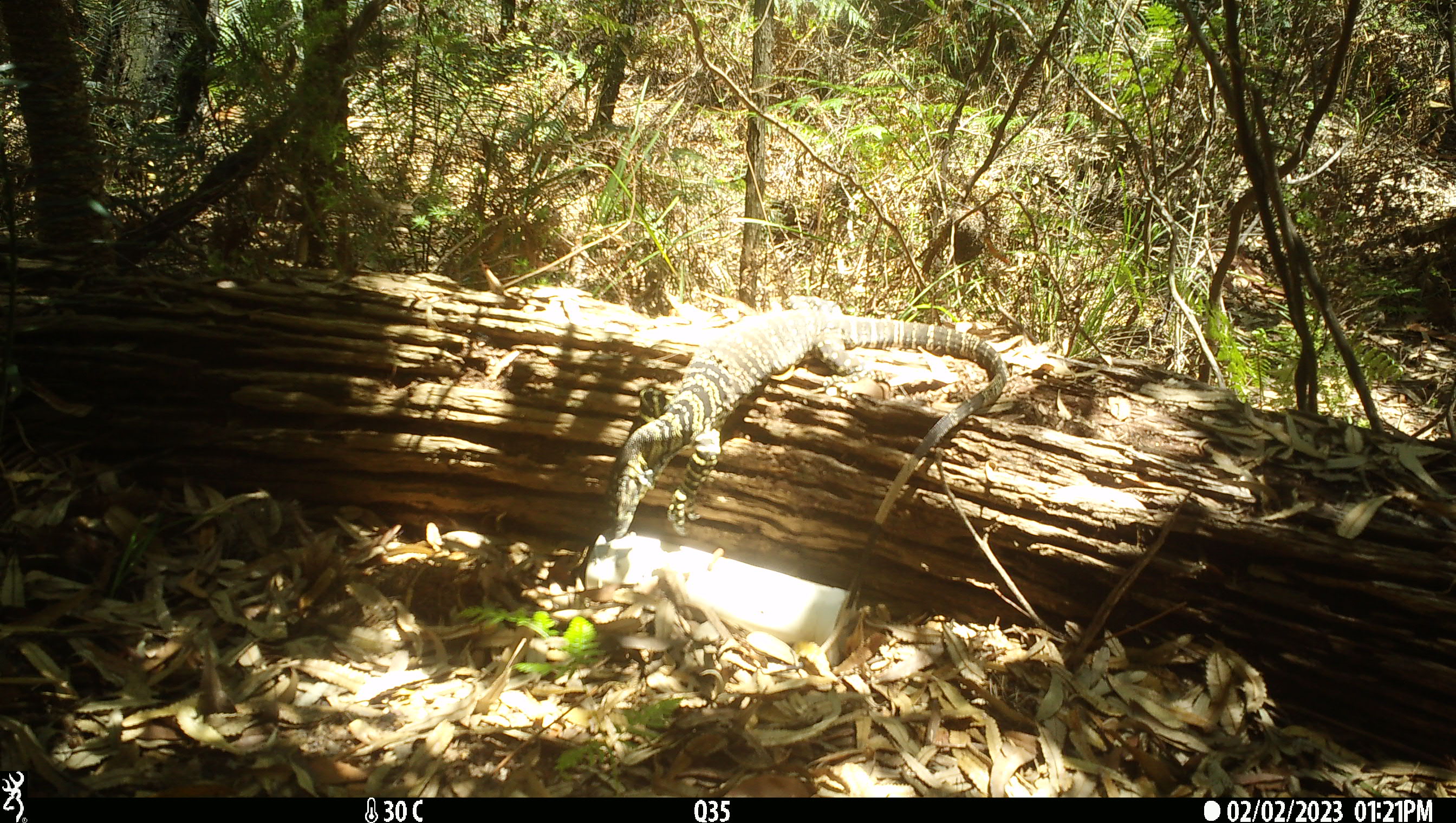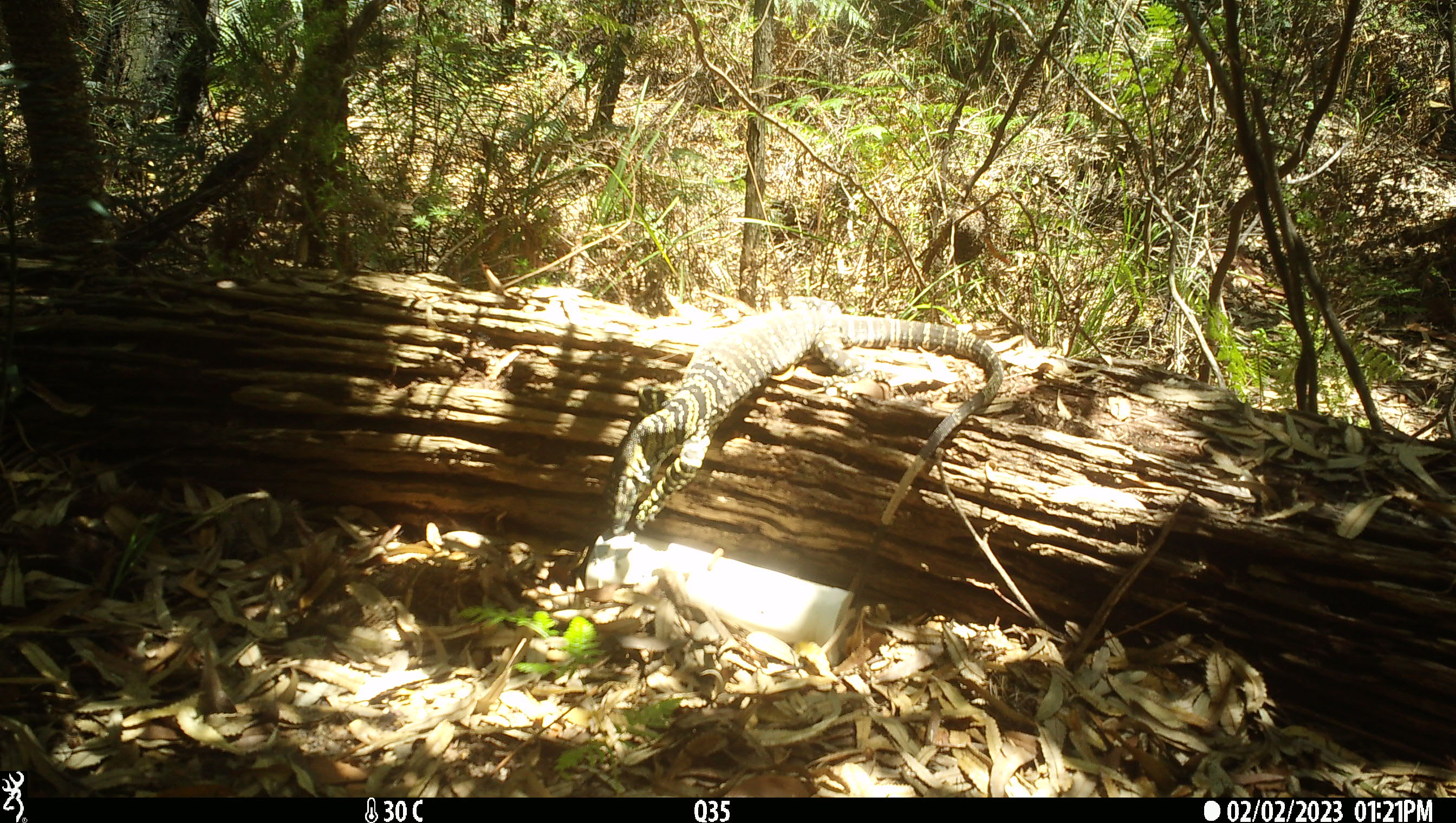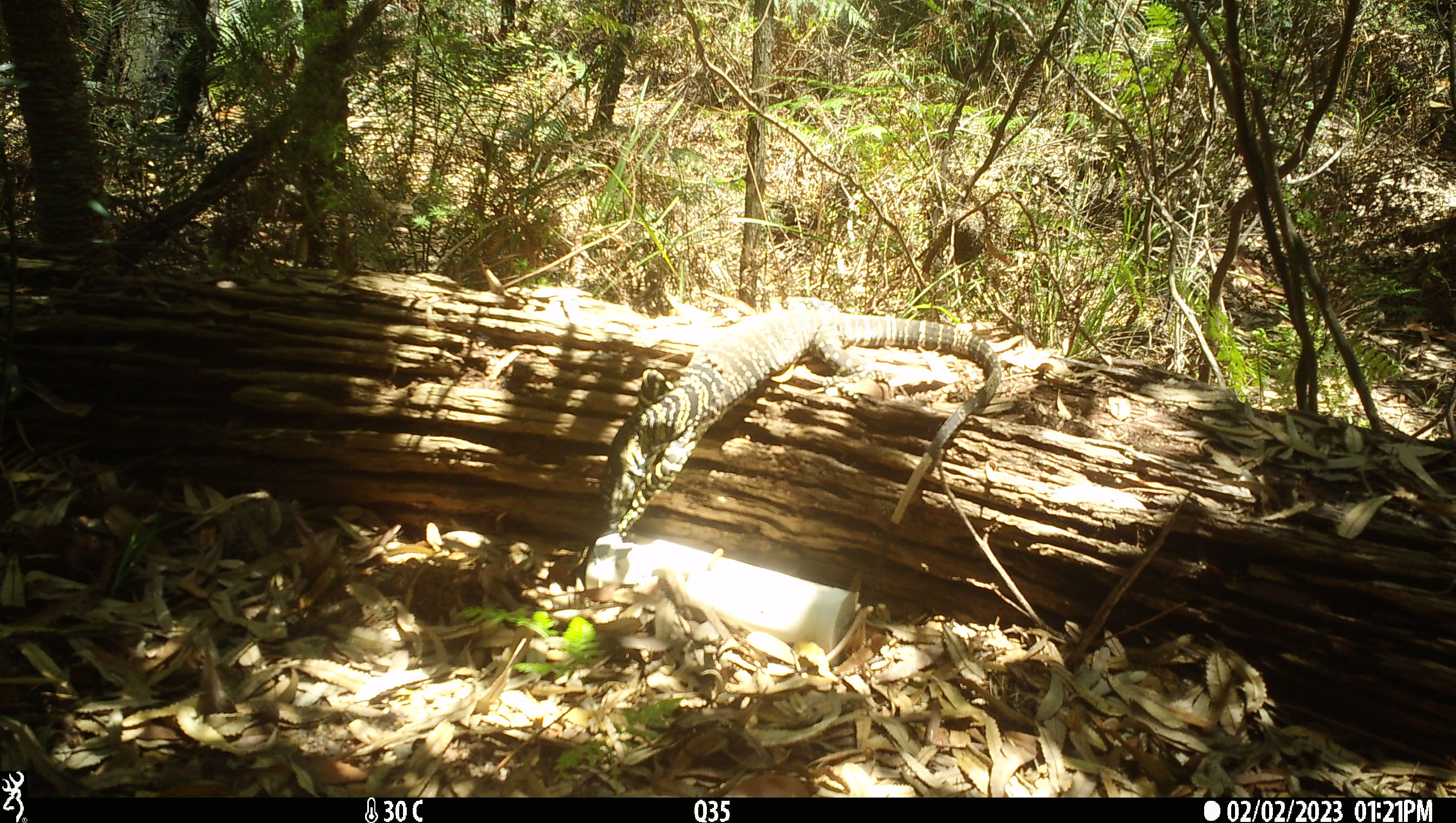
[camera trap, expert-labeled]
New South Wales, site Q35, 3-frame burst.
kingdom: Animalia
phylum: Chordata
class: Reptilia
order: Squamata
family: Varanidae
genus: Varanus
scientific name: Varanus varius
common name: lace monitor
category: goanna